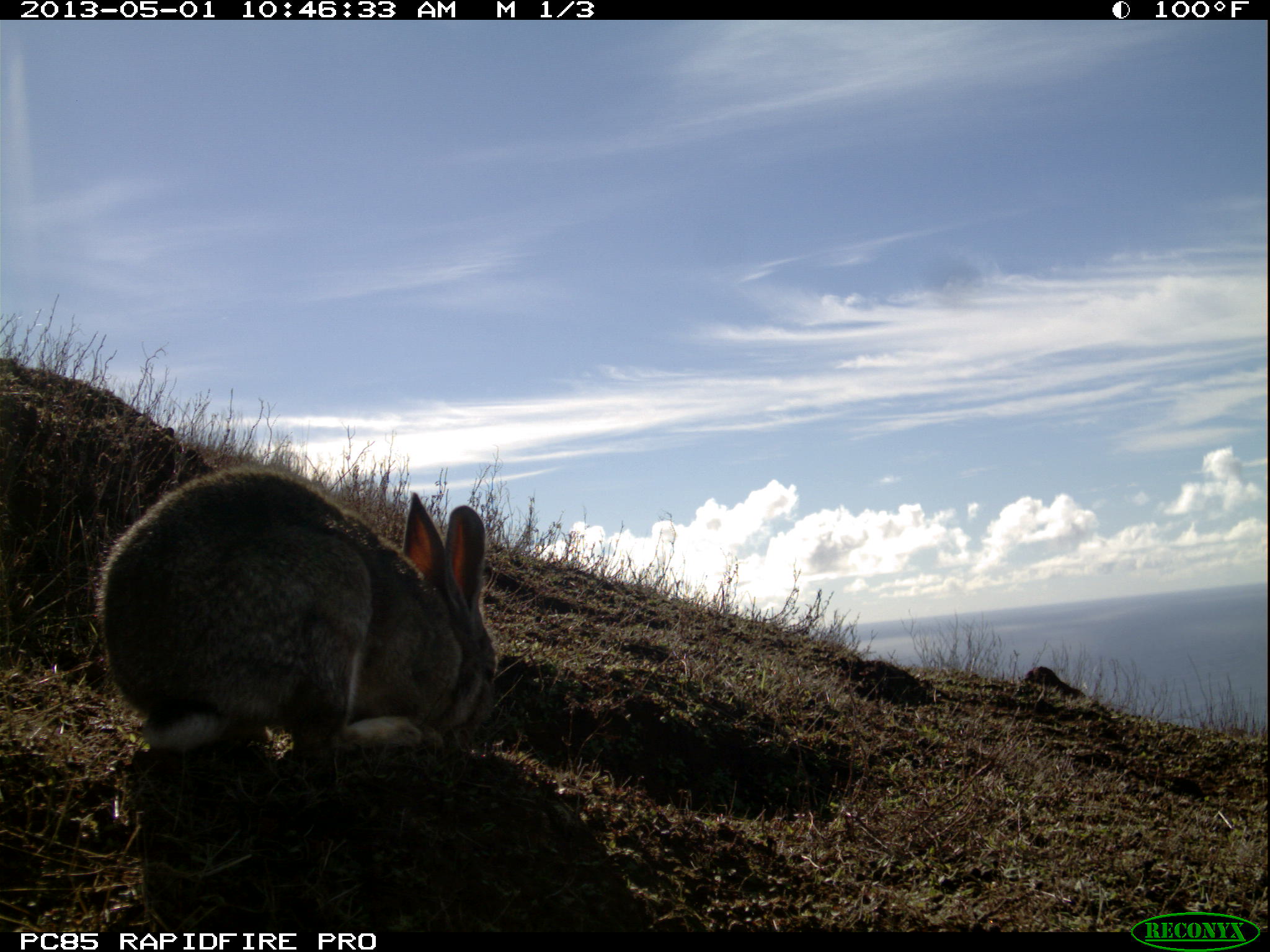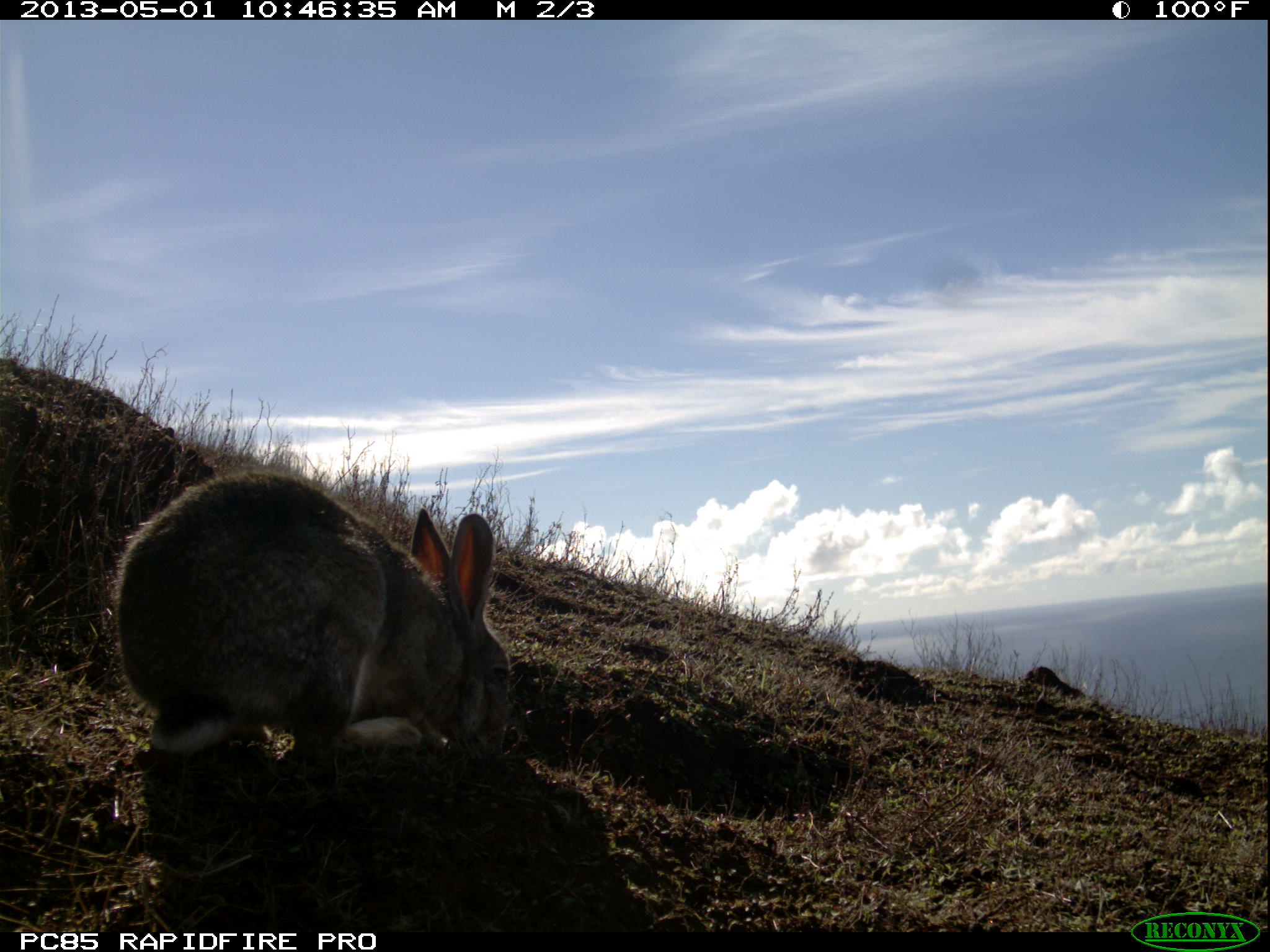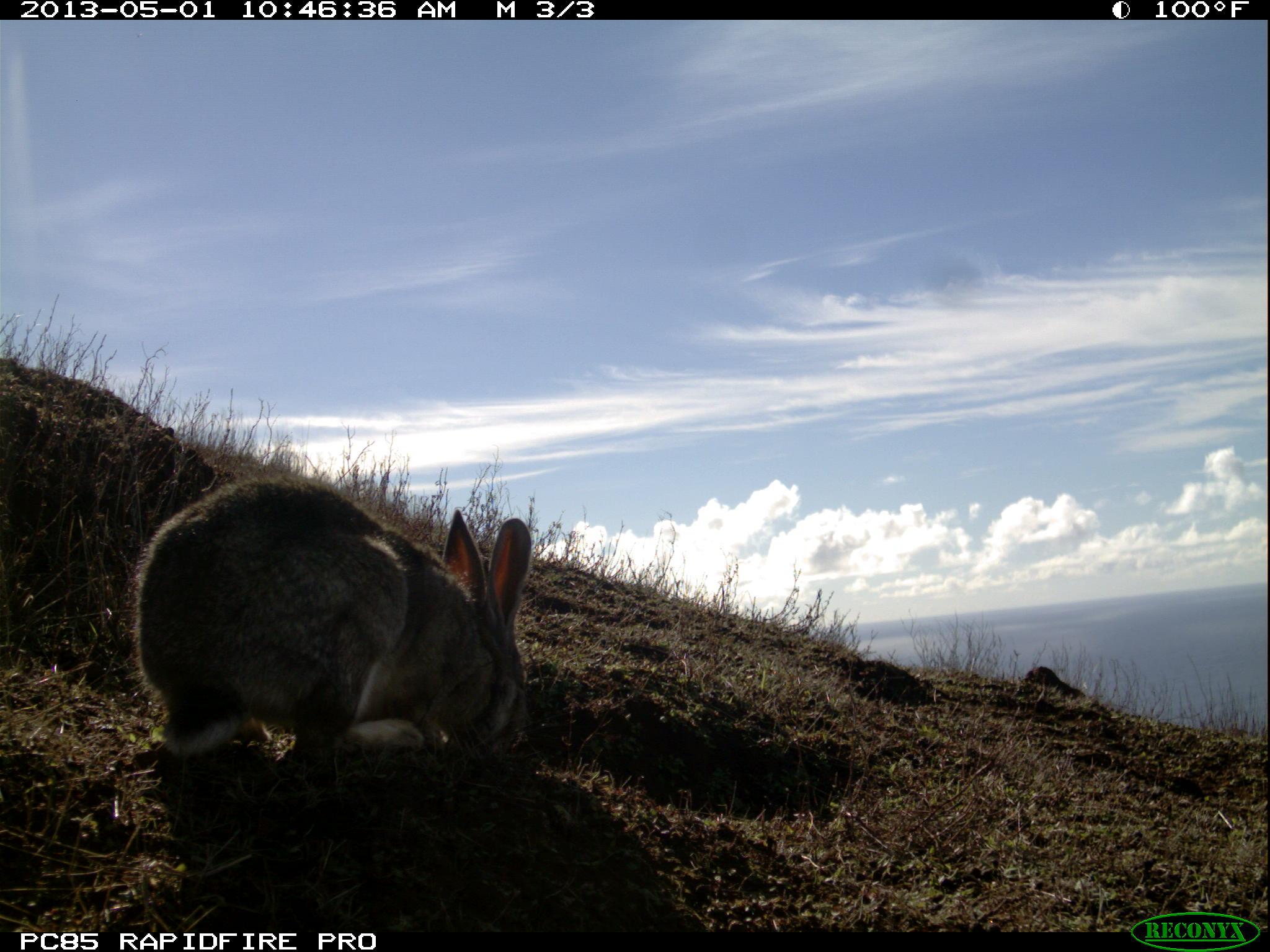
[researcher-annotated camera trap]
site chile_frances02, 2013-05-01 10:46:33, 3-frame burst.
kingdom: Animalia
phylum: Chordata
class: Mammalia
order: Lagomorpha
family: Leporidae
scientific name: Leporidae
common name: rabbits and hares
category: rabbit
Rabbit (rabbits and hares) (Leporidae).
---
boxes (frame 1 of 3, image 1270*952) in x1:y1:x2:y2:
rabbit: 88:465:499:768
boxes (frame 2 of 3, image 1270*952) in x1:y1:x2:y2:
rabbit: 105:467:514:772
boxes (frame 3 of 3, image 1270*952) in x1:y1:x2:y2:
rabbit: 122:468:532:775